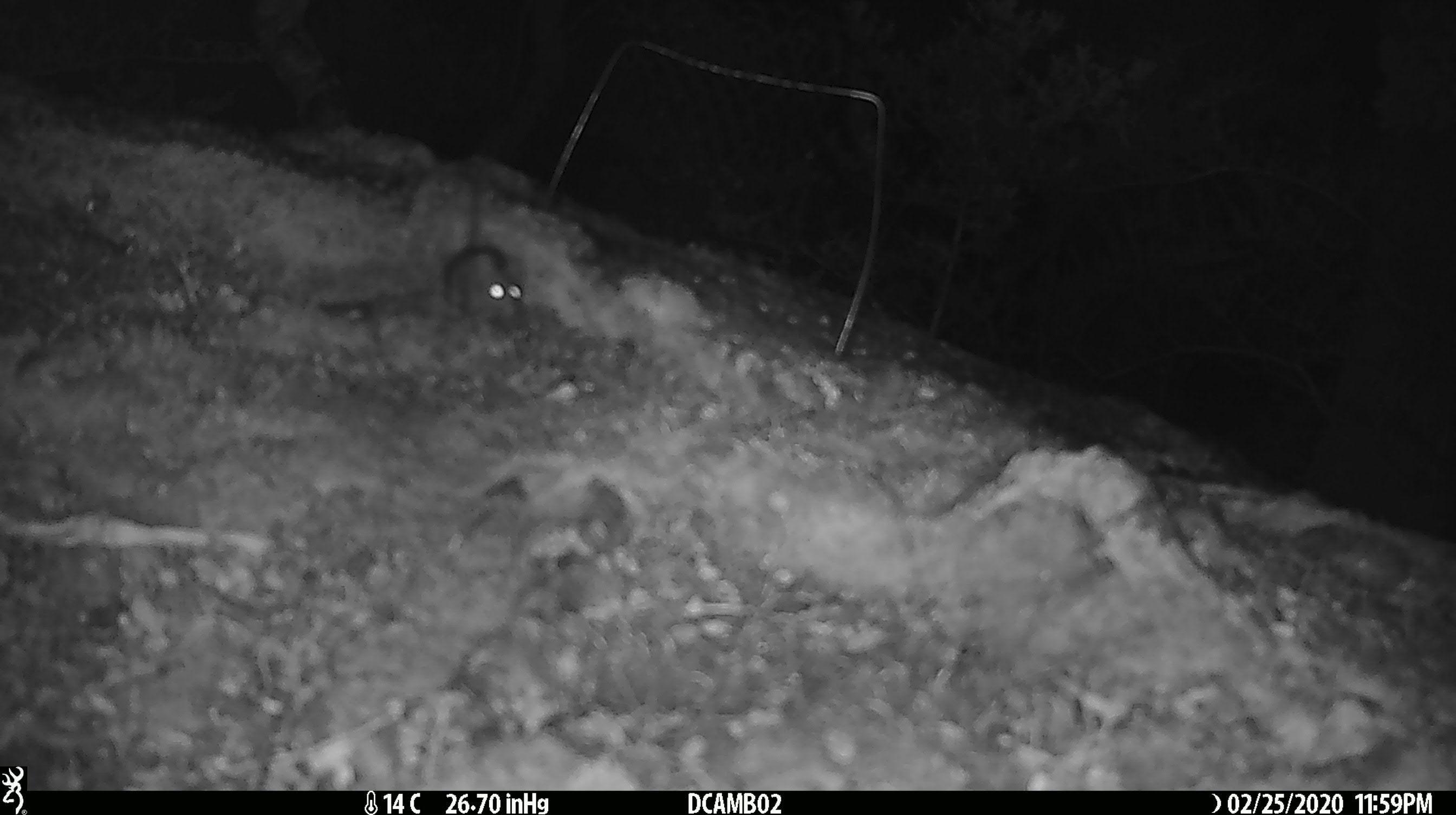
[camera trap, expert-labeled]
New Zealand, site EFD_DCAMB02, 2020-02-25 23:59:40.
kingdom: Animalia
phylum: Chordata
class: Mammalia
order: Rodentia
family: Muridae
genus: Mus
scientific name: Mus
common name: mouse